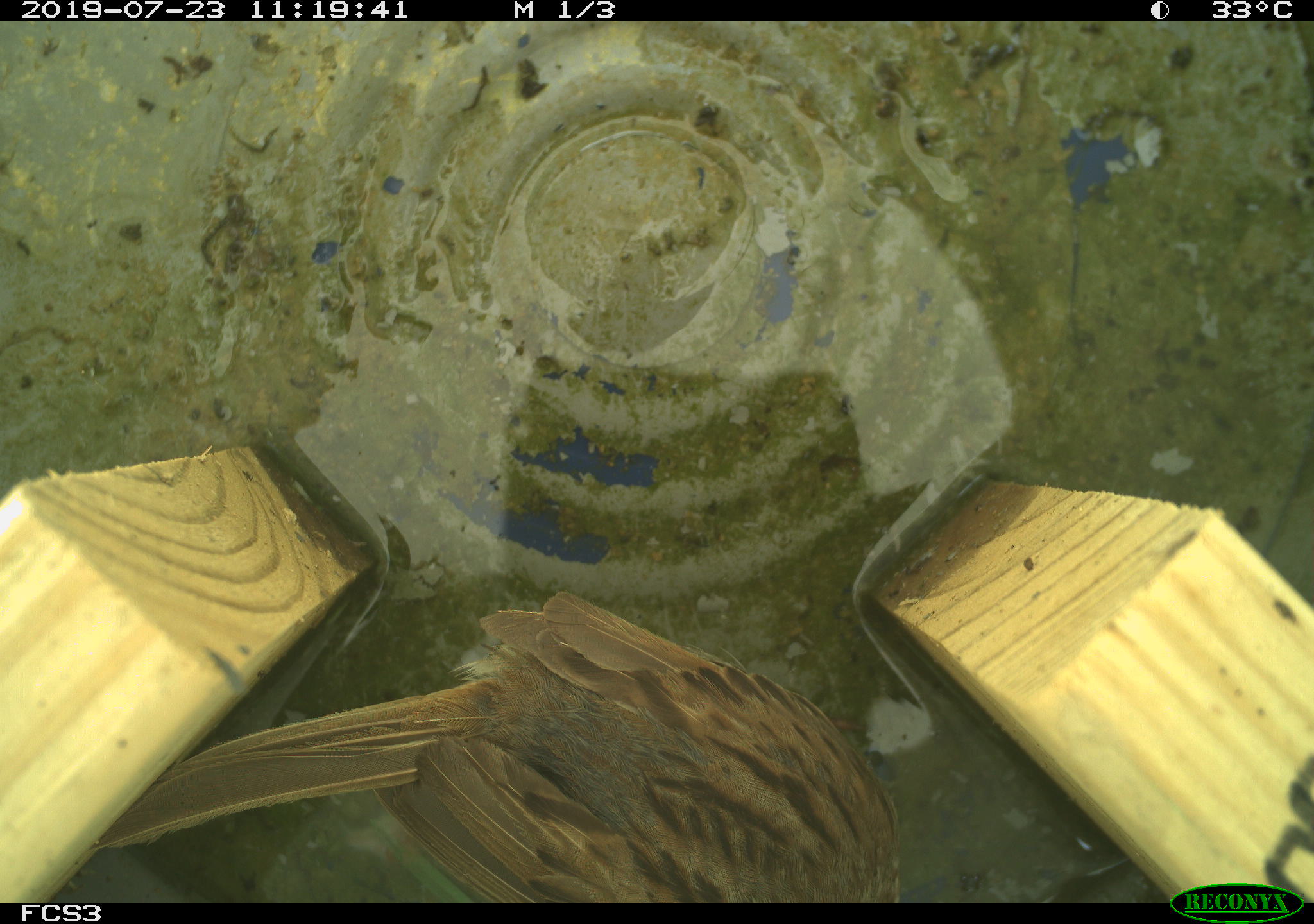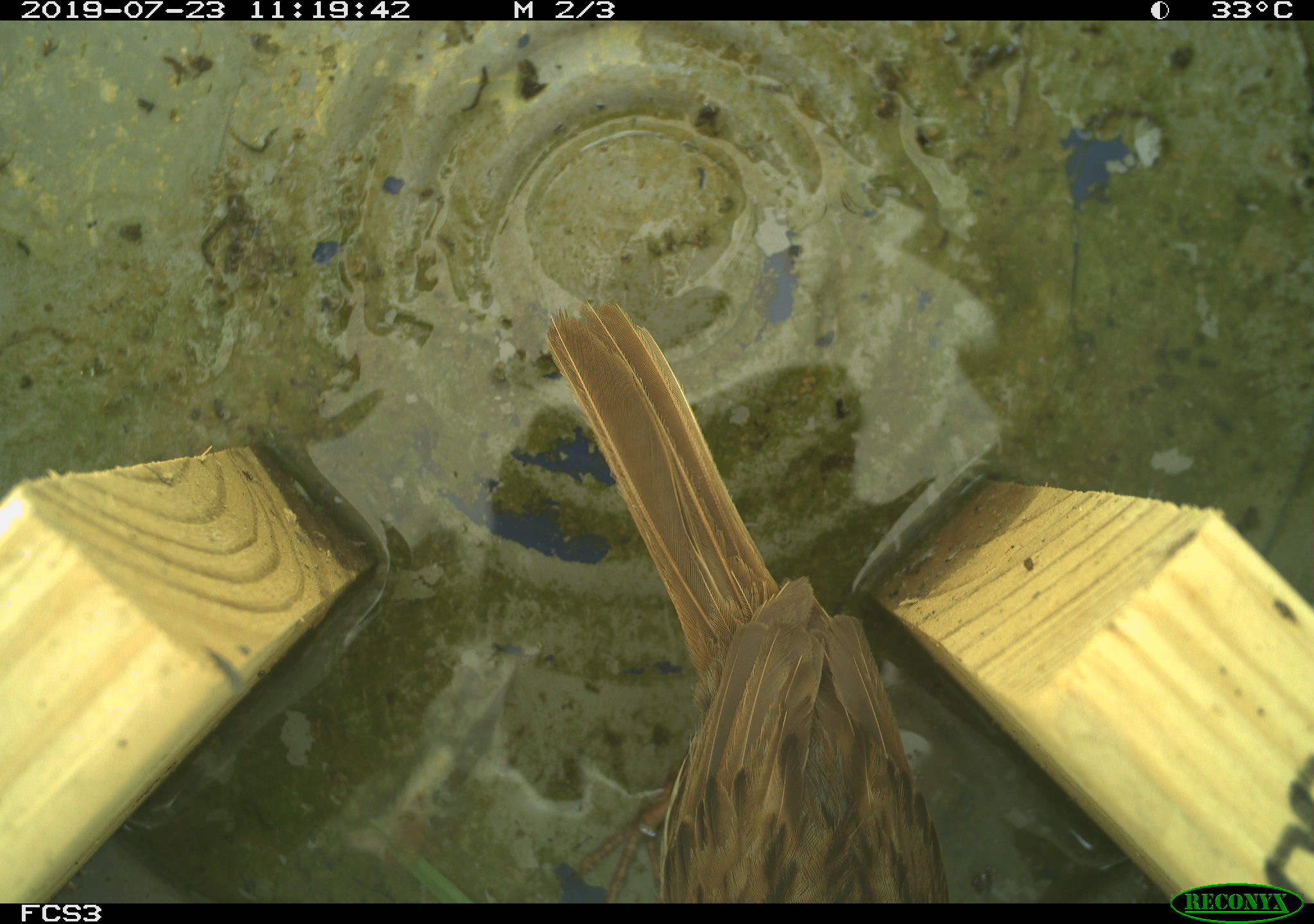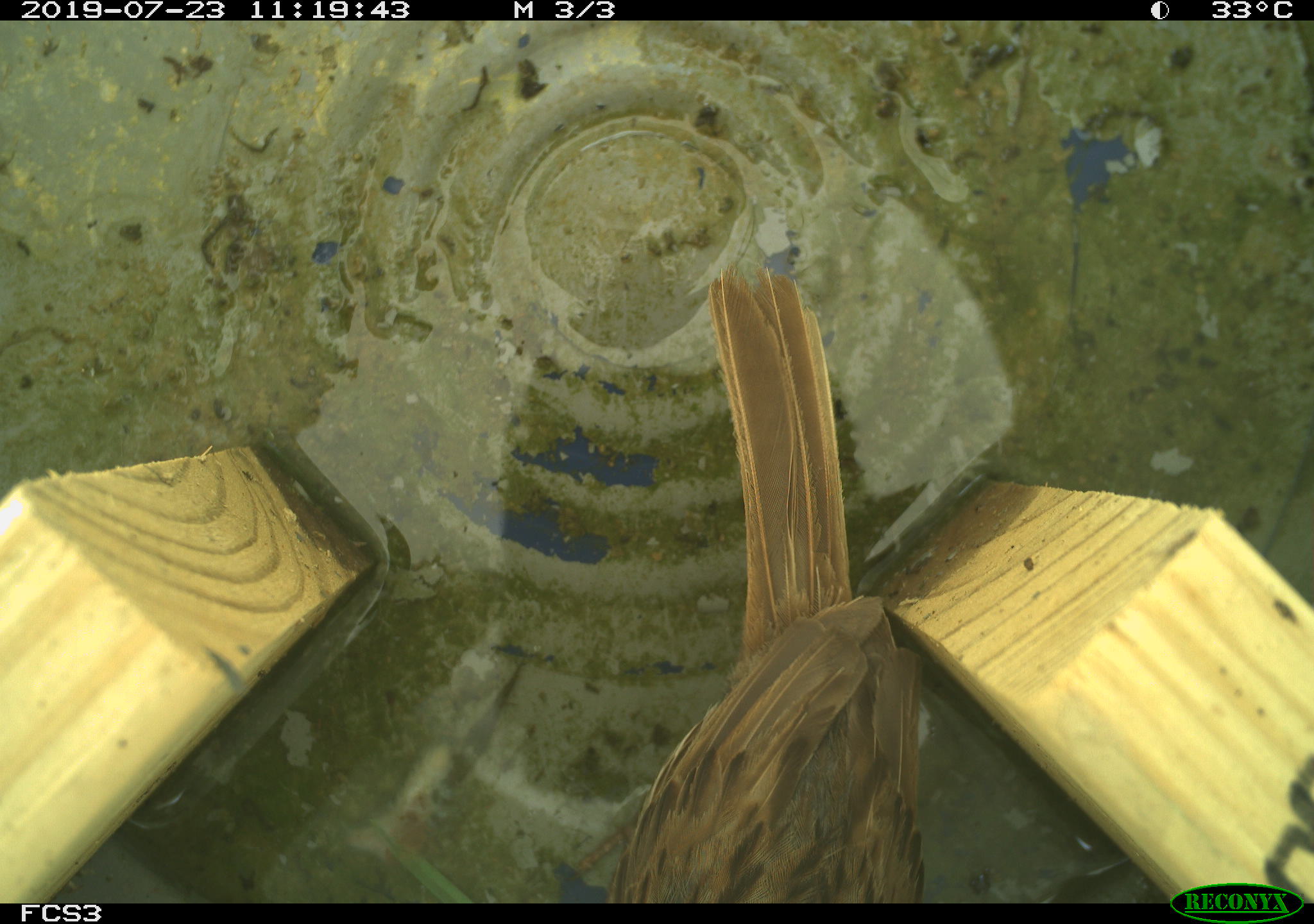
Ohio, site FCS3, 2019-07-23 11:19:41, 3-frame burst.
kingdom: Animalia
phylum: Chordata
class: Aves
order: Passeriformes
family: Passerellidae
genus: Melospiza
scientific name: Melospiza melodia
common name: song sparrow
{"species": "song sparrow (Melospiza melodia)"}